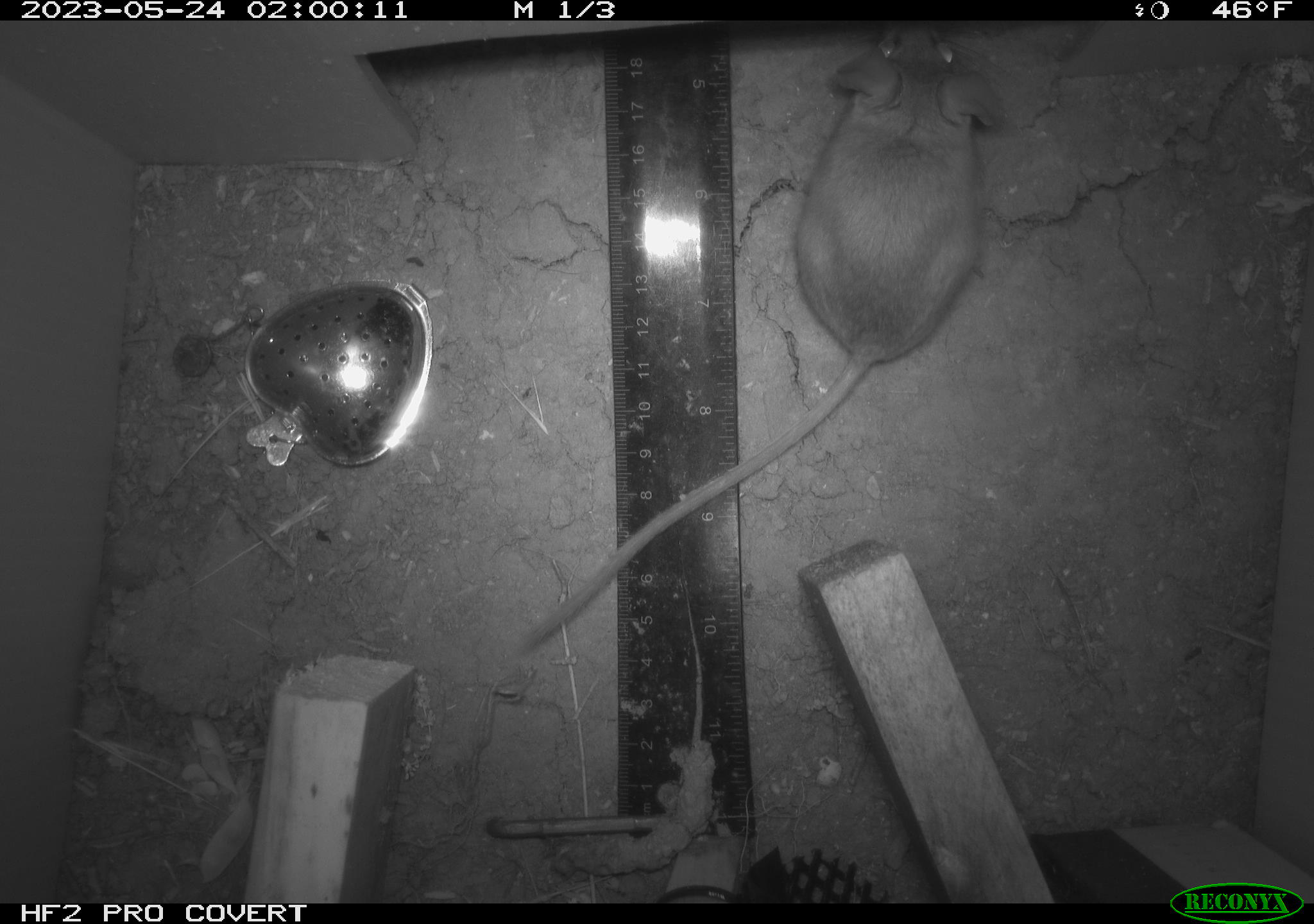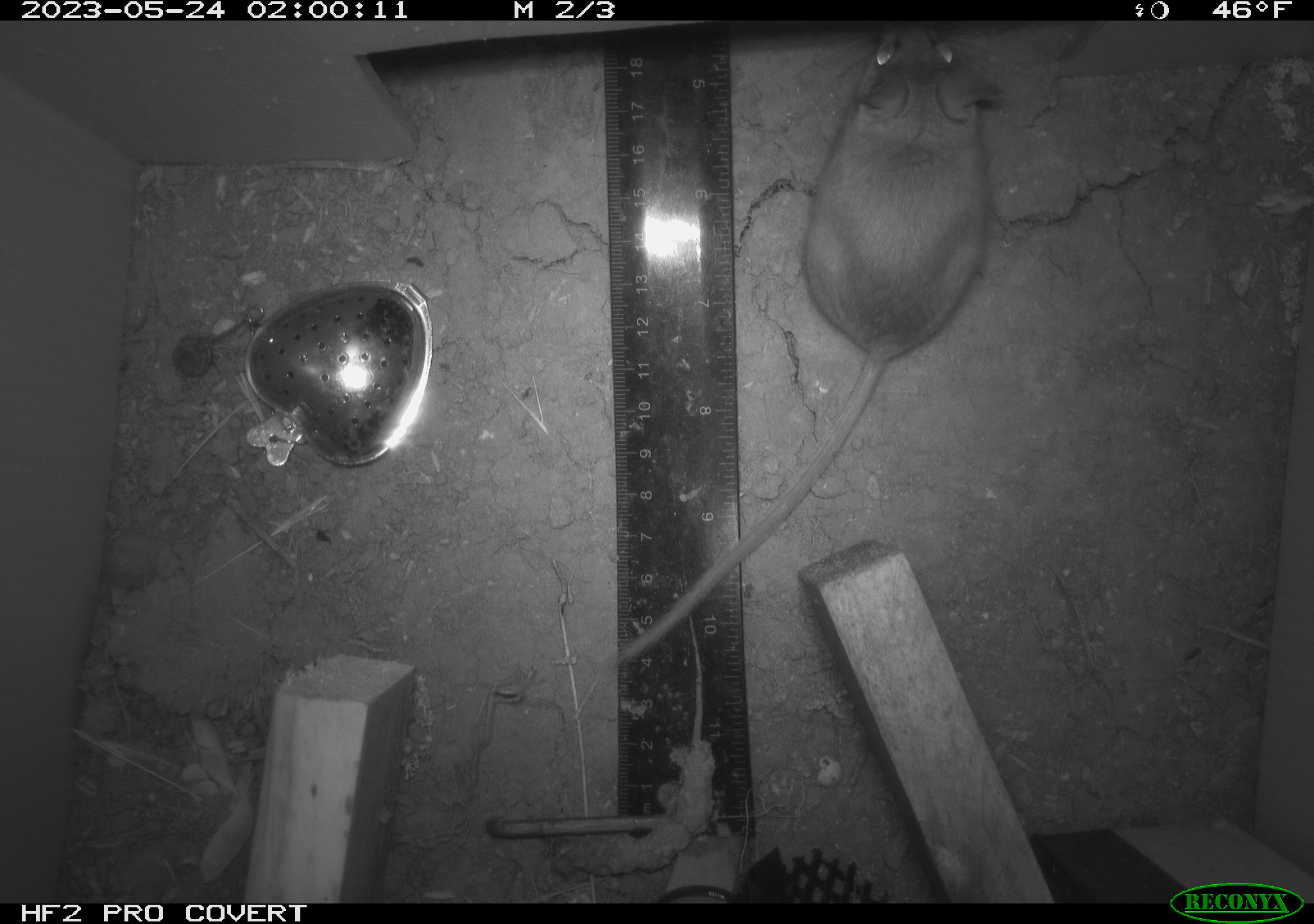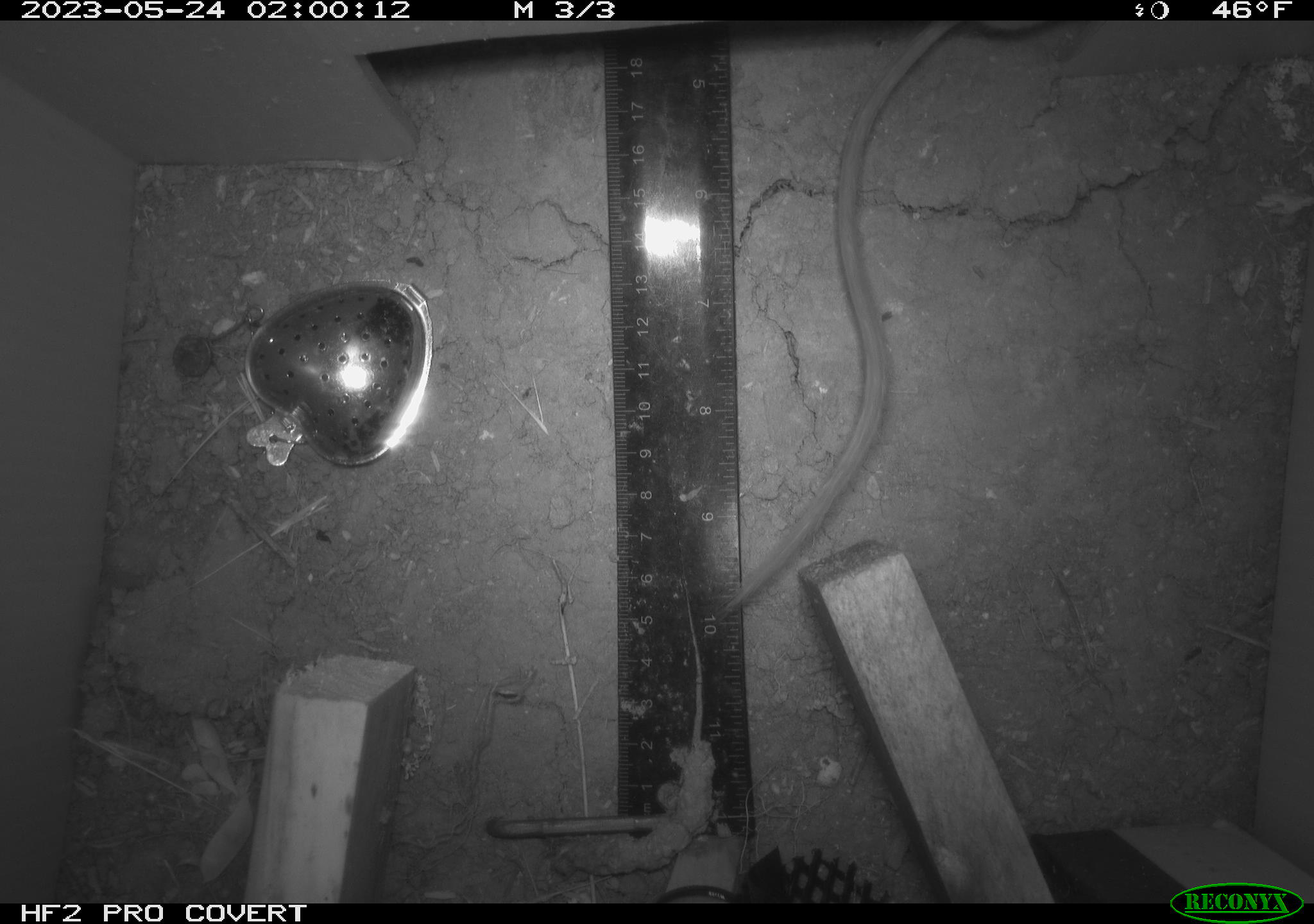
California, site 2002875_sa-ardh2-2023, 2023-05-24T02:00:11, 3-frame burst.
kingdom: Animalia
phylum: Chordata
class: Mammalia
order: Rodentia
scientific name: Rodentia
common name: mouse species